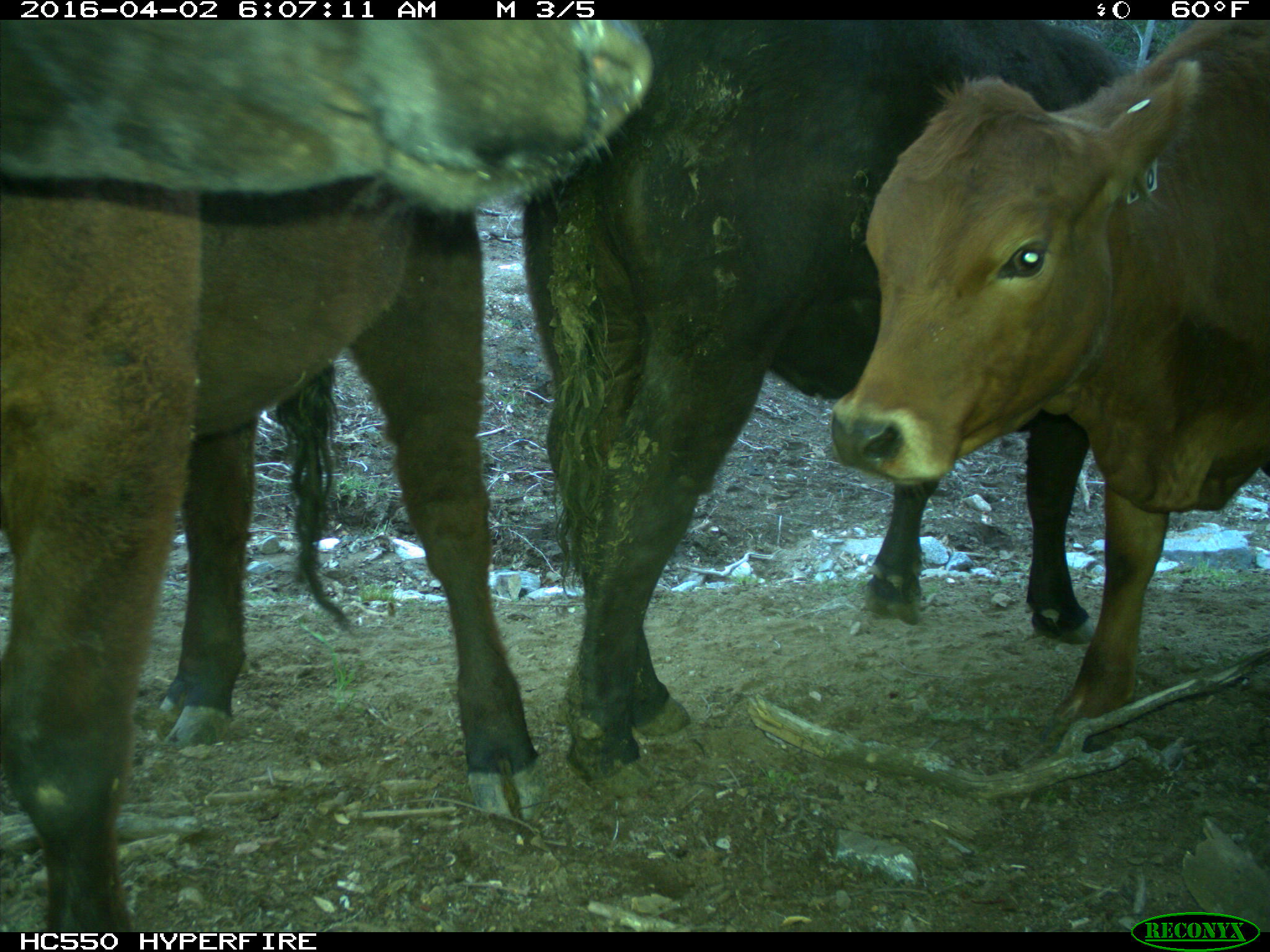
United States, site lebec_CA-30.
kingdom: Animalia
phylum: Chordata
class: Mammalia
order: Artiodactyla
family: Bovidae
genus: Bos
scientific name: Bos taurus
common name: domestic cow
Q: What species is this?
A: Bos taurus (domestic cow).